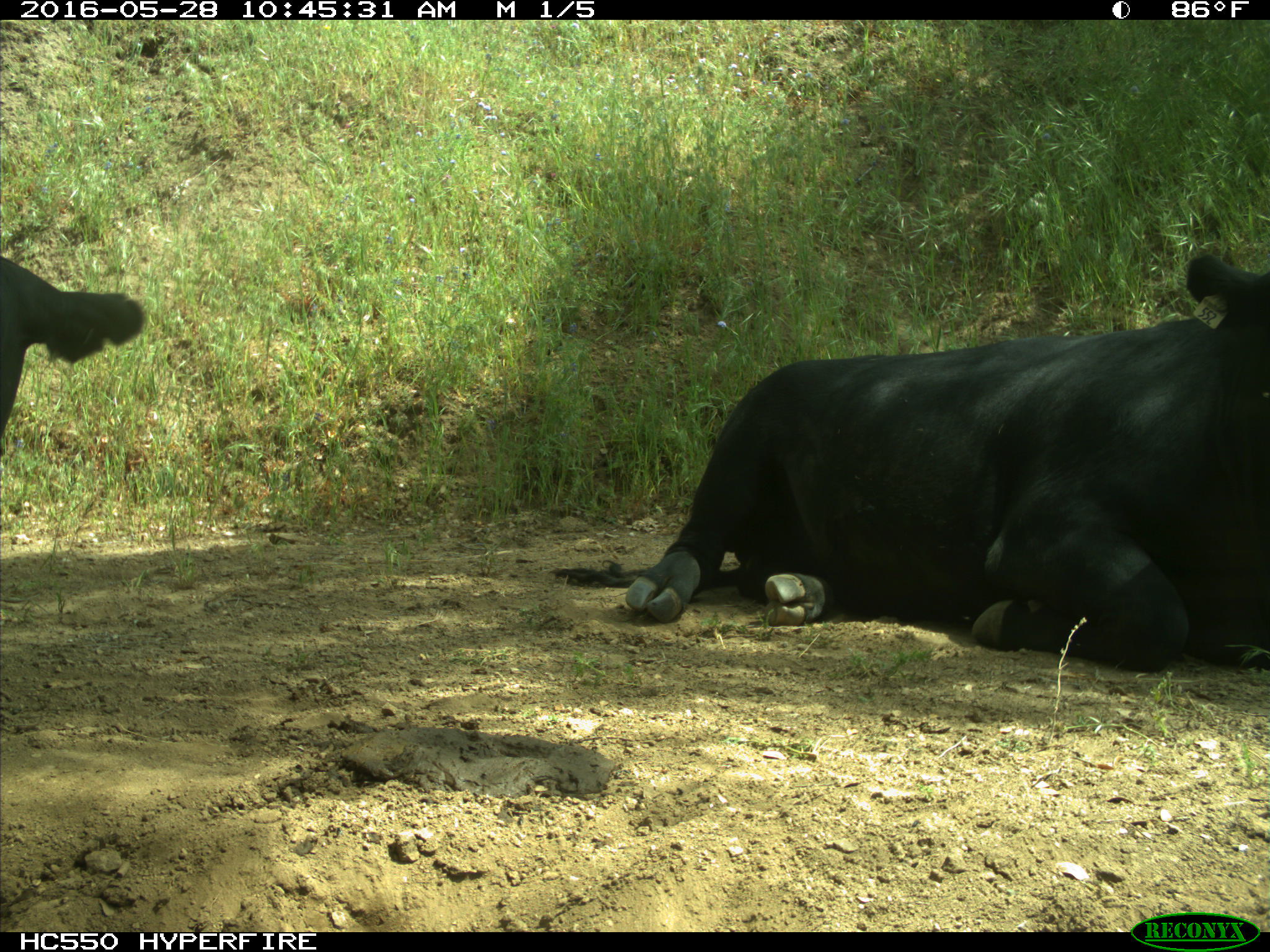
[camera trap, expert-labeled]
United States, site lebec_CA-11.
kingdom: Animalia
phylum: Chordata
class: Mammalia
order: Artiodactyla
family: Bovidae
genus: Bos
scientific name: Bos taurus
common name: domestic cow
Bos taurus (domestic cow).